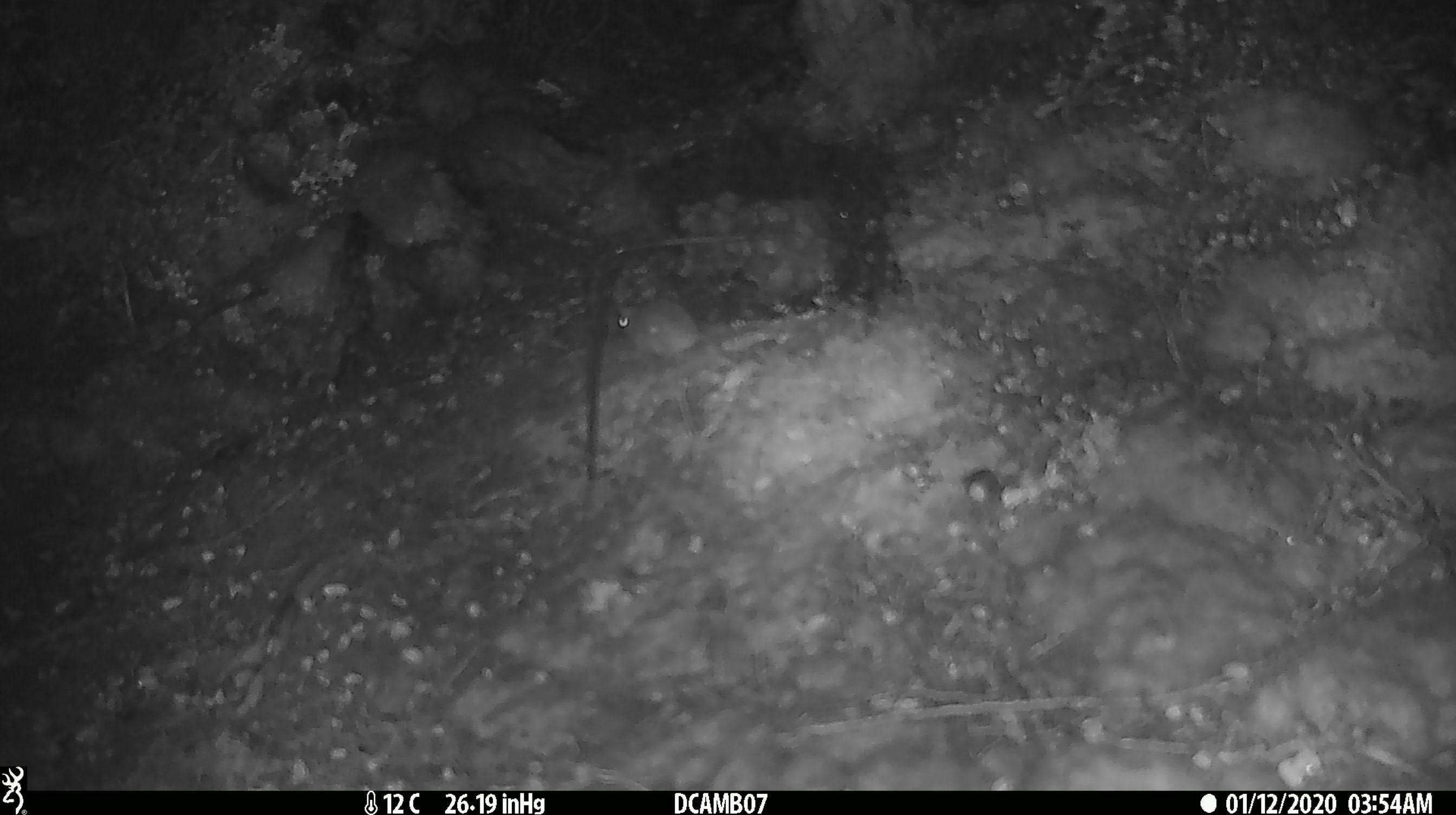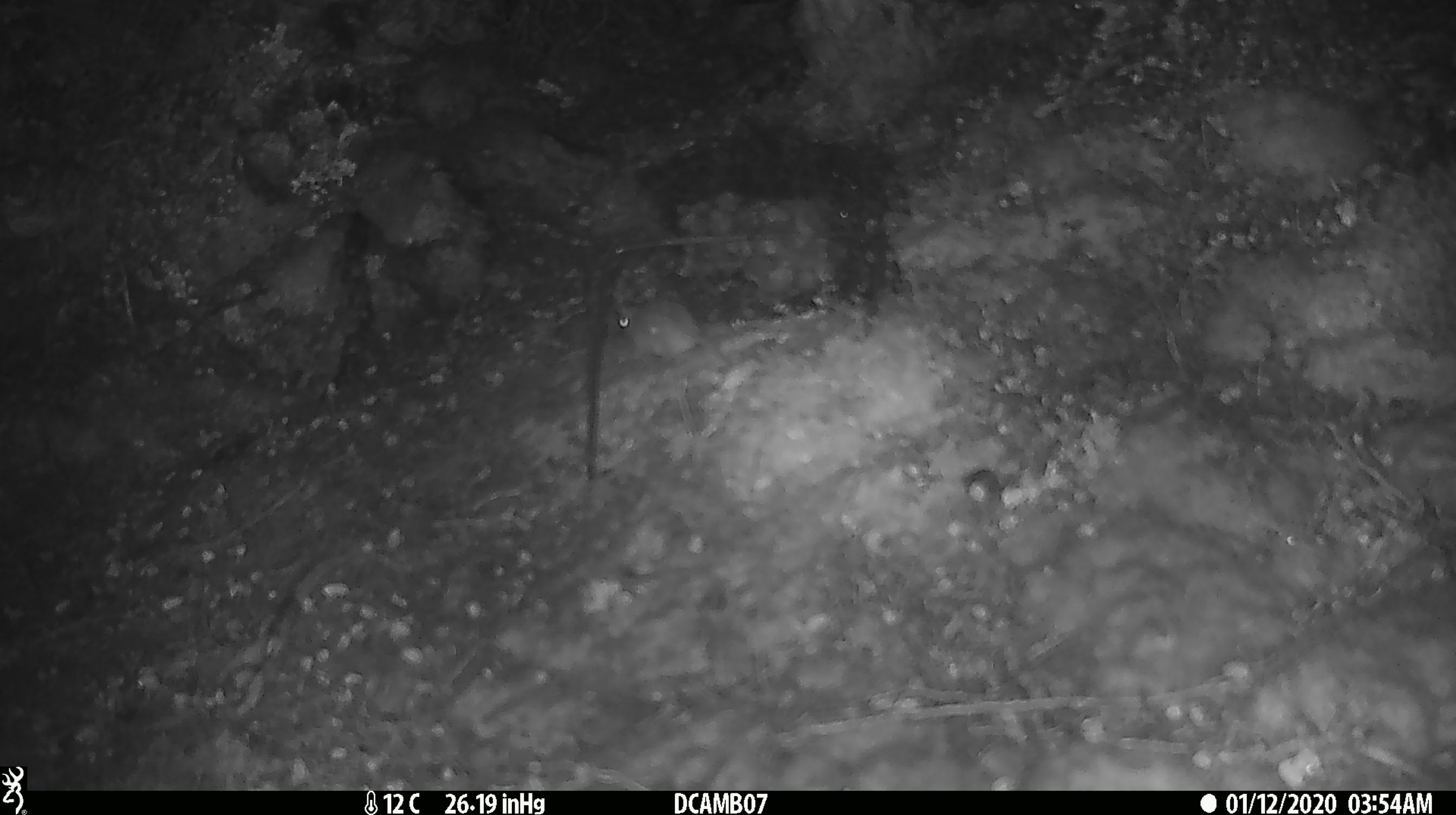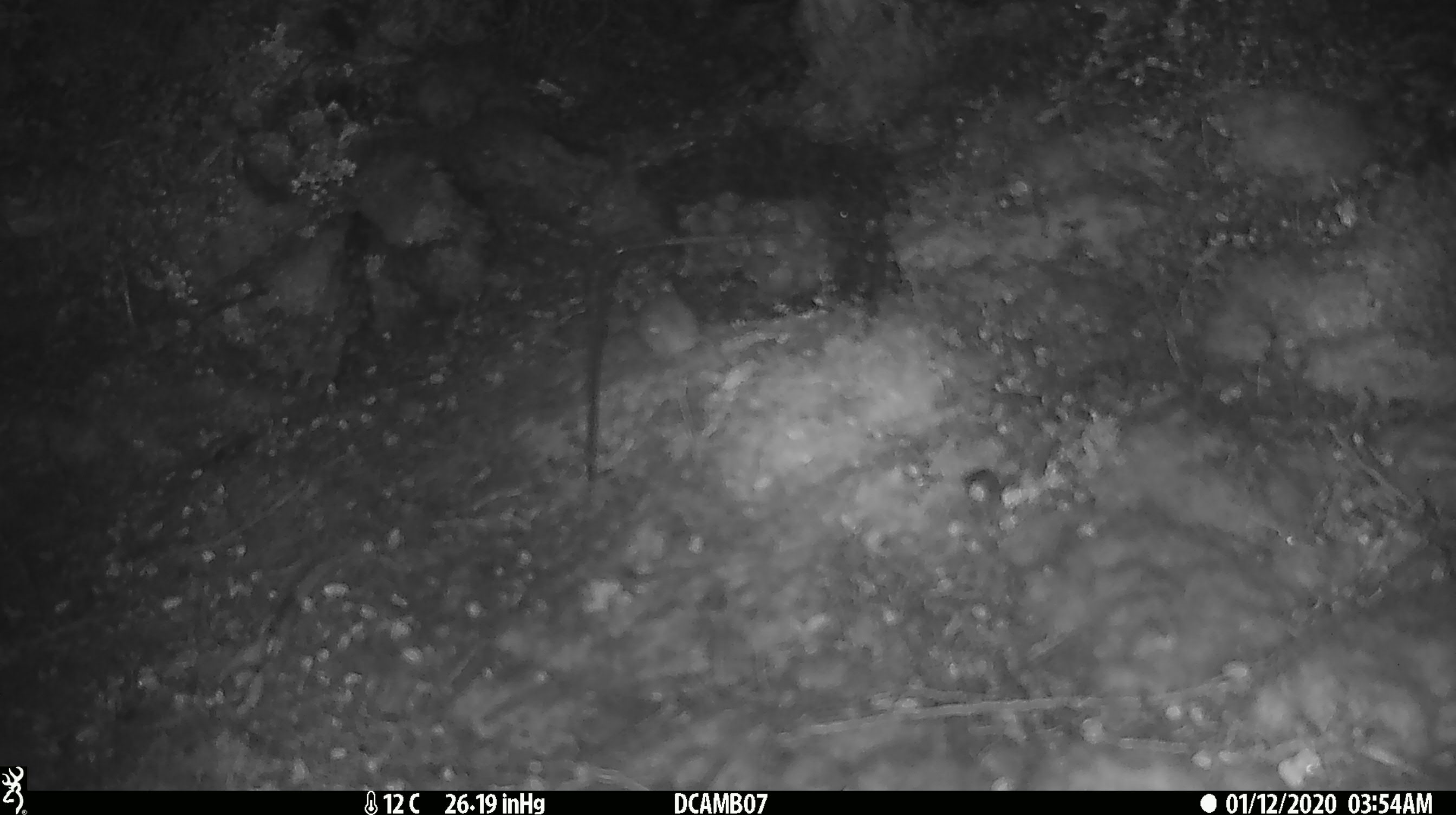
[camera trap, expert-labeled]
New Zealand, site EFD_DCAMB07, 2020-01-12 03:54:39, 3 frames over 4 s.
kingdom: Animalia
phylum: Chordata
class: Mammalia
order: Rodentia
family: Muridae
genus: Mus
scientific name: Mus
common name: mouse